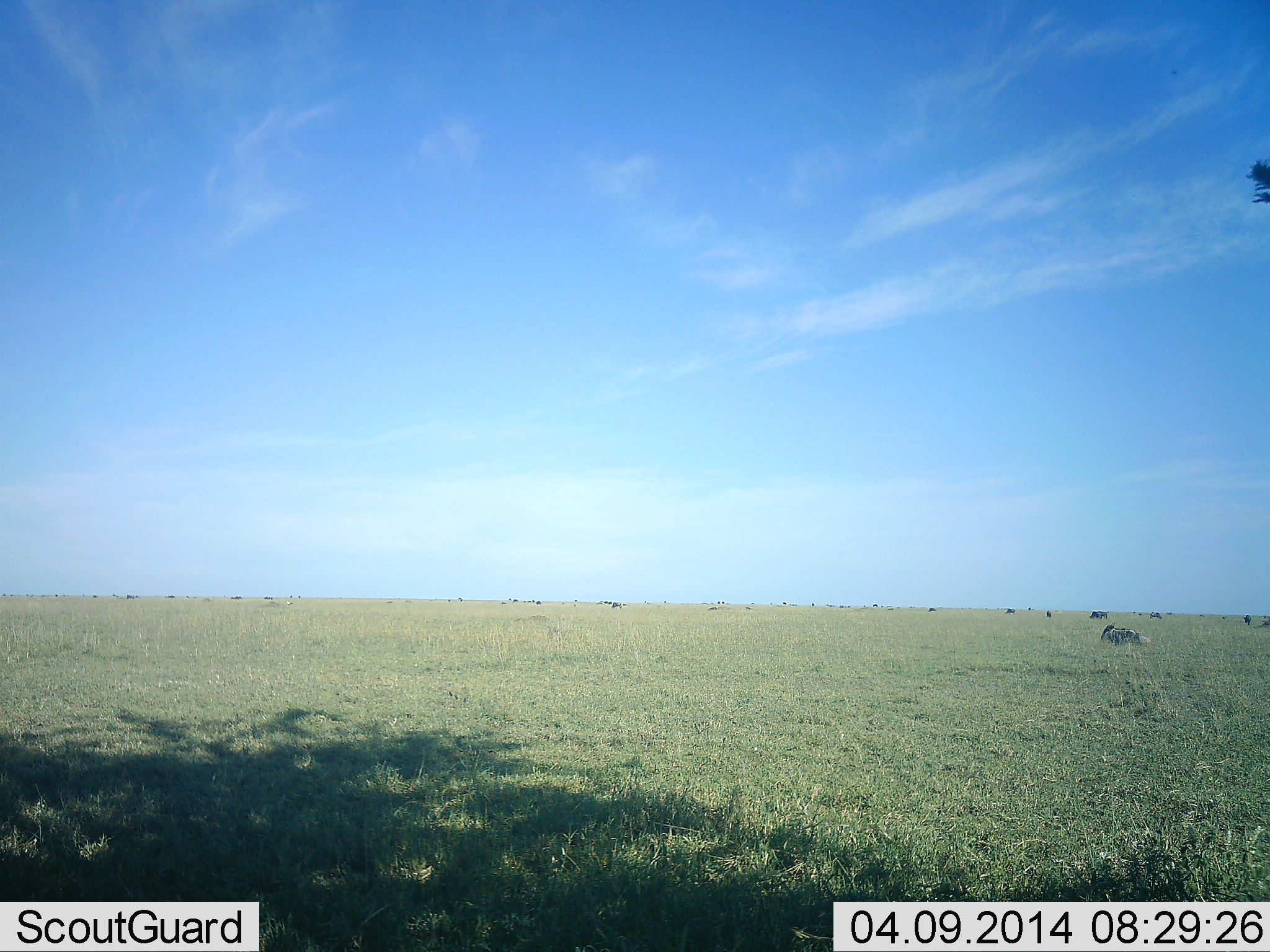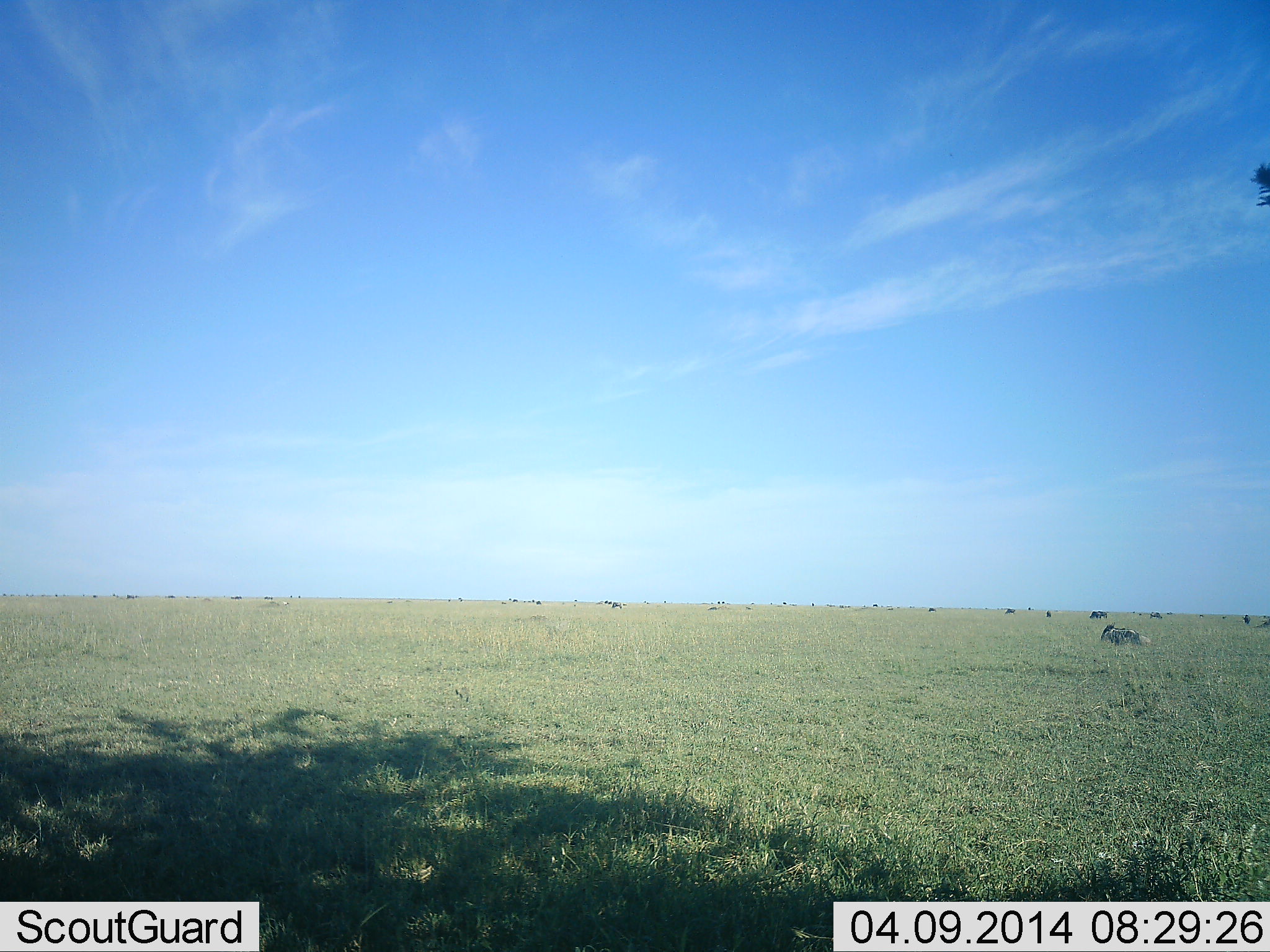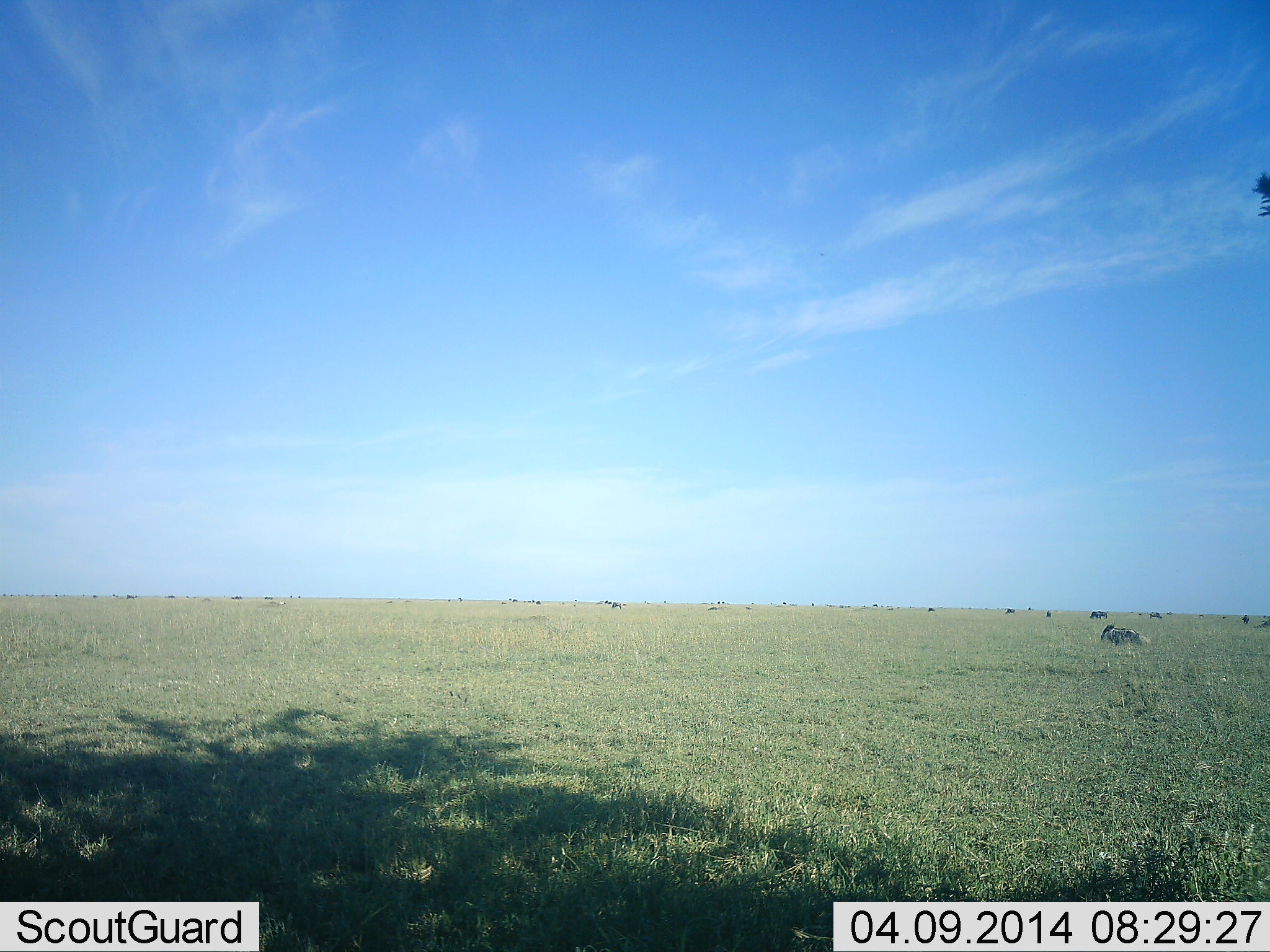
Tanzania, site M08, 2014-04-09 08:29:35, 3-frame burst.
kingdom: Animalia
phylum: Chordata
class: Mammalia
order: Artiodactyla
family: Bovidae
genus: Connochaetes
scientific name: Connochaetes taurinus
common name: blue wildebeest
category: wildebeest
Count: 11-50.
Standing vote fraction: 44%.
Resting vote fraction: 56%.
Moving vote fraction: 0%.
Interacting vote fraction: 0%.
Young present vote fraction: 0%.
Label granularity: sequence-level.